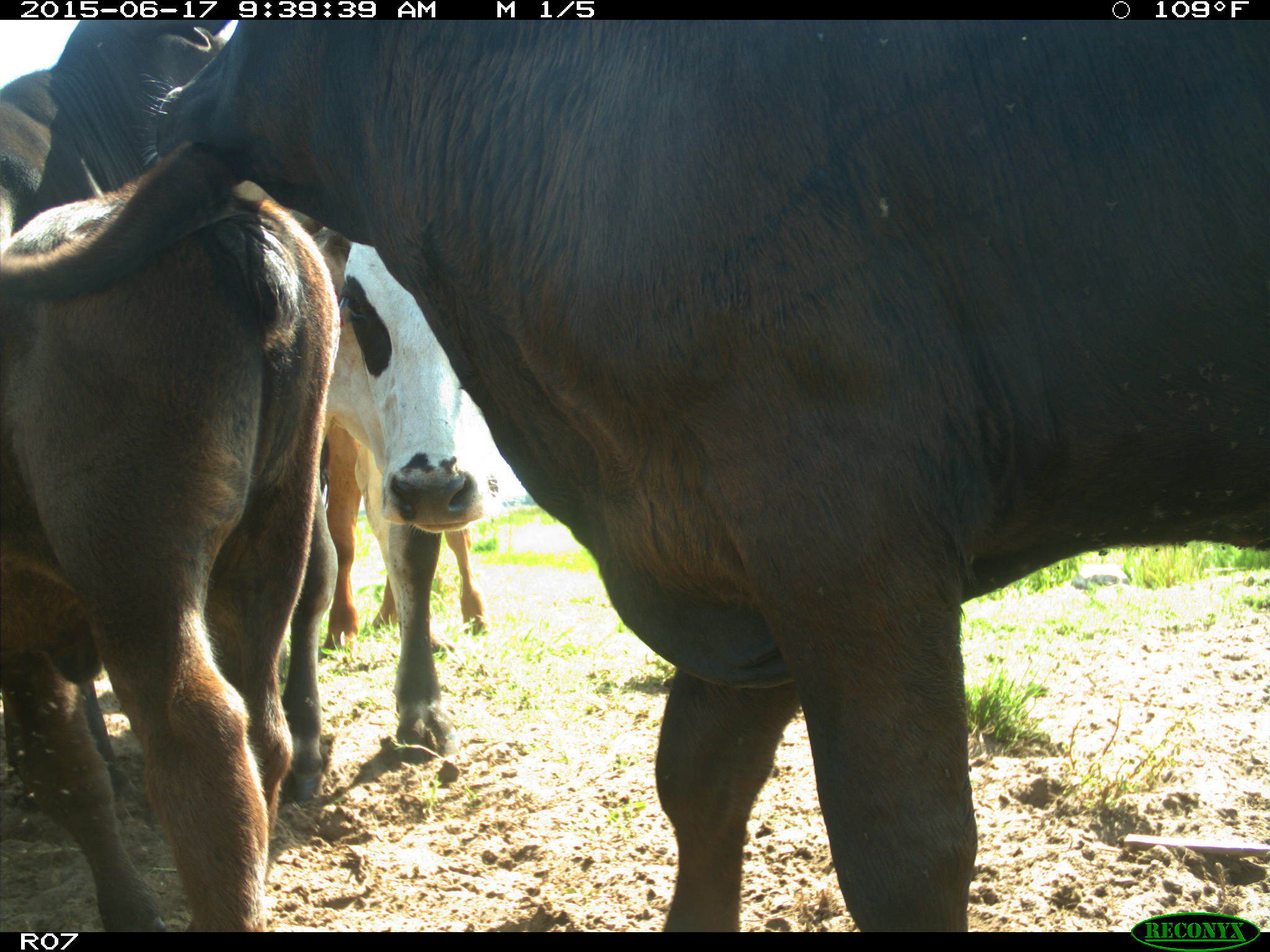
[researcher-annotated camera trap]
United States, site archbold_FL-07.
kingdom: Animalia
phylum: Chordata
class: Mammalia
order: Artiodactyla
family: Bovidae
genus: Bos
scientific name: Bos taurus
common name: domestic cow